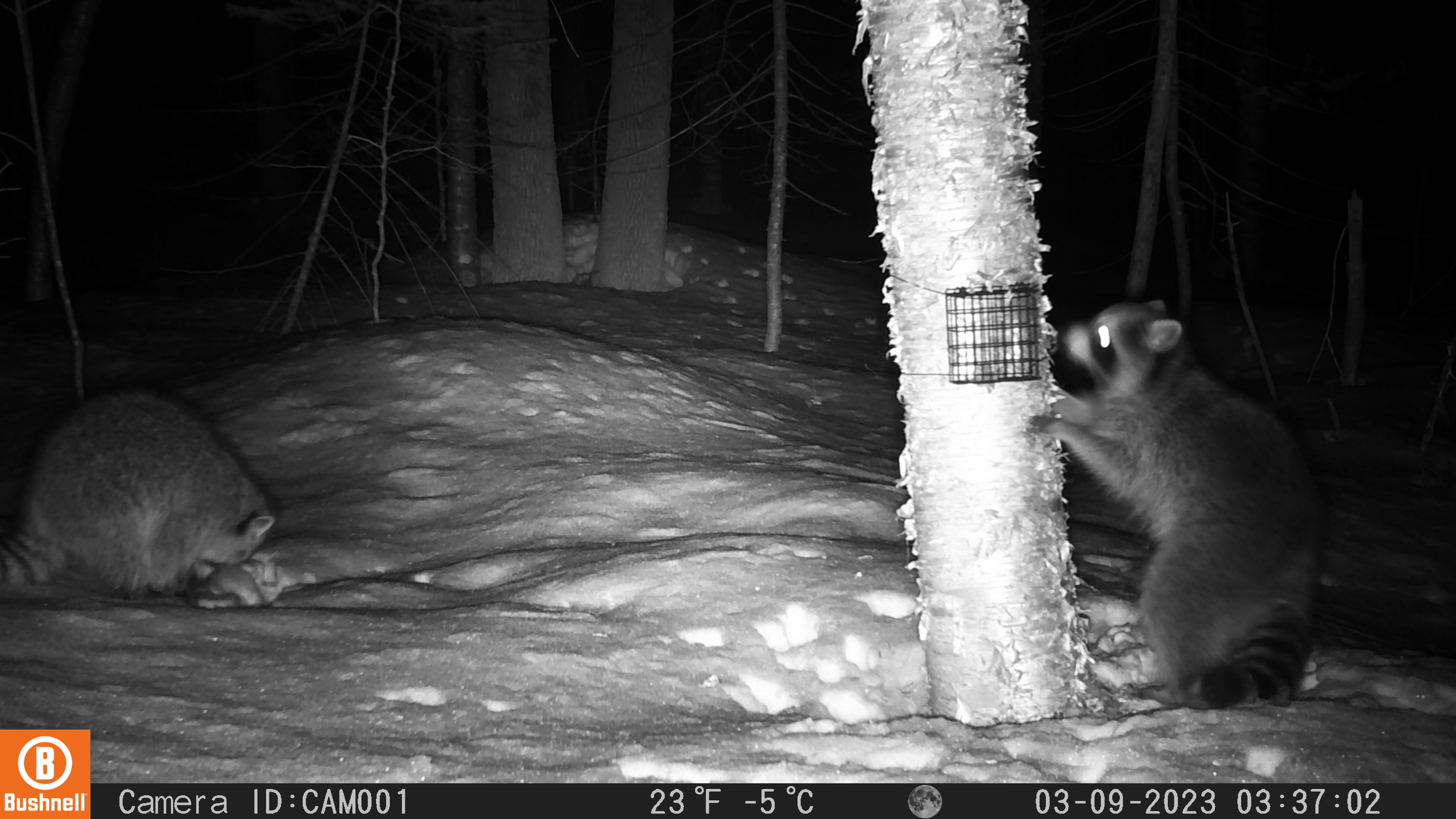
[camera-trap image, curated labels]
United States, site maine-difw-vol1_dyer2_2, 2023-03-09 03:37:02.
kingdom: Animalia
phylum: Chordata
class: Mammalia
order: Carnivora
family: Procyonidae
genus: Procyon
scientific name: Procyon lotor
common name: raccoon